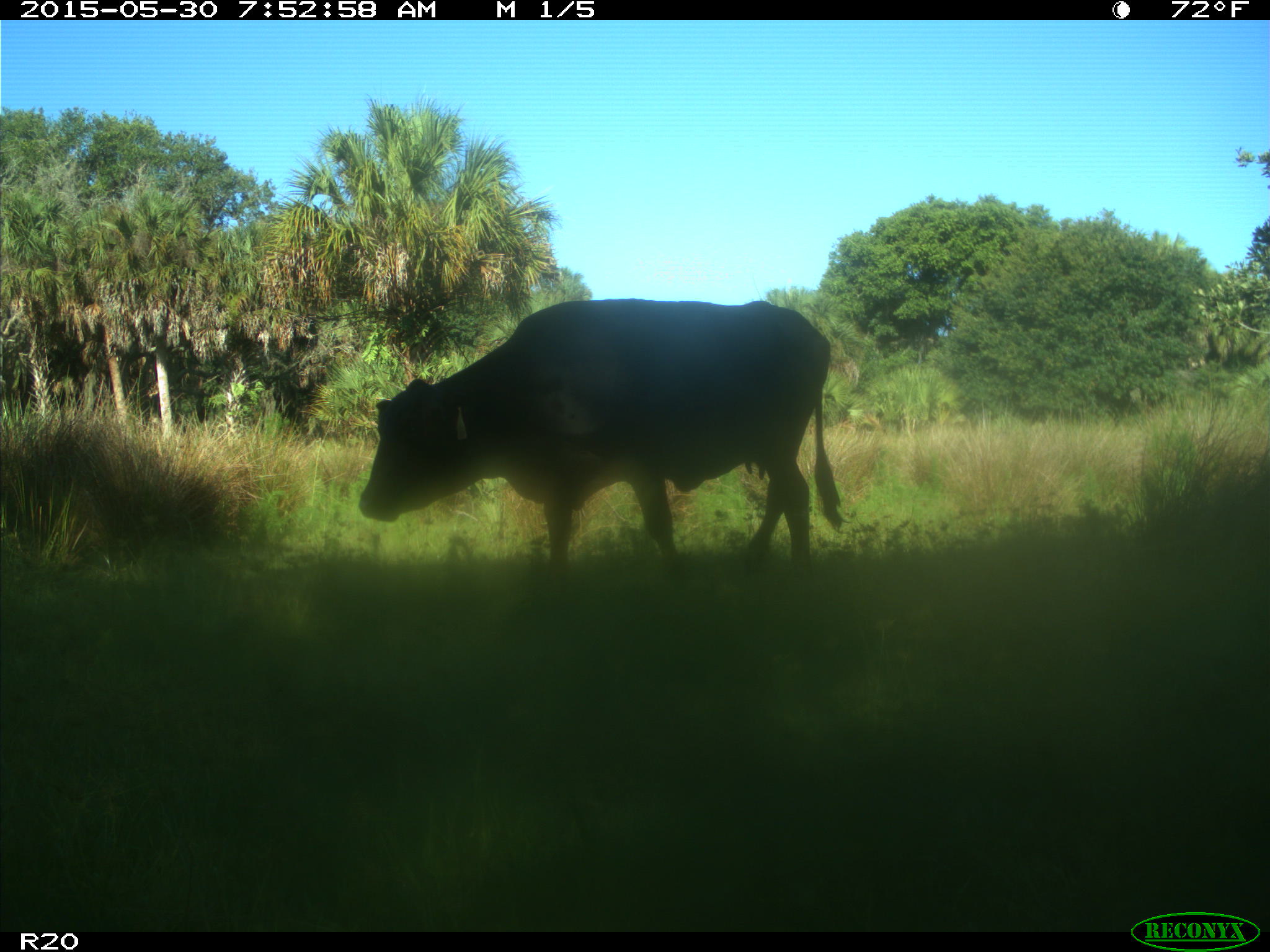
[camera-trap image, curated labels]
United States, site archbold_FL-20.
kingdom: Animalia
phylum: Chordata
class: Mammalia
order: Artiodactyla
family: Bovidae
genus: Bos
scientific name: Bos taurus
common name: domestic cow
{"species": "Bos taurus (domestic cow)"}